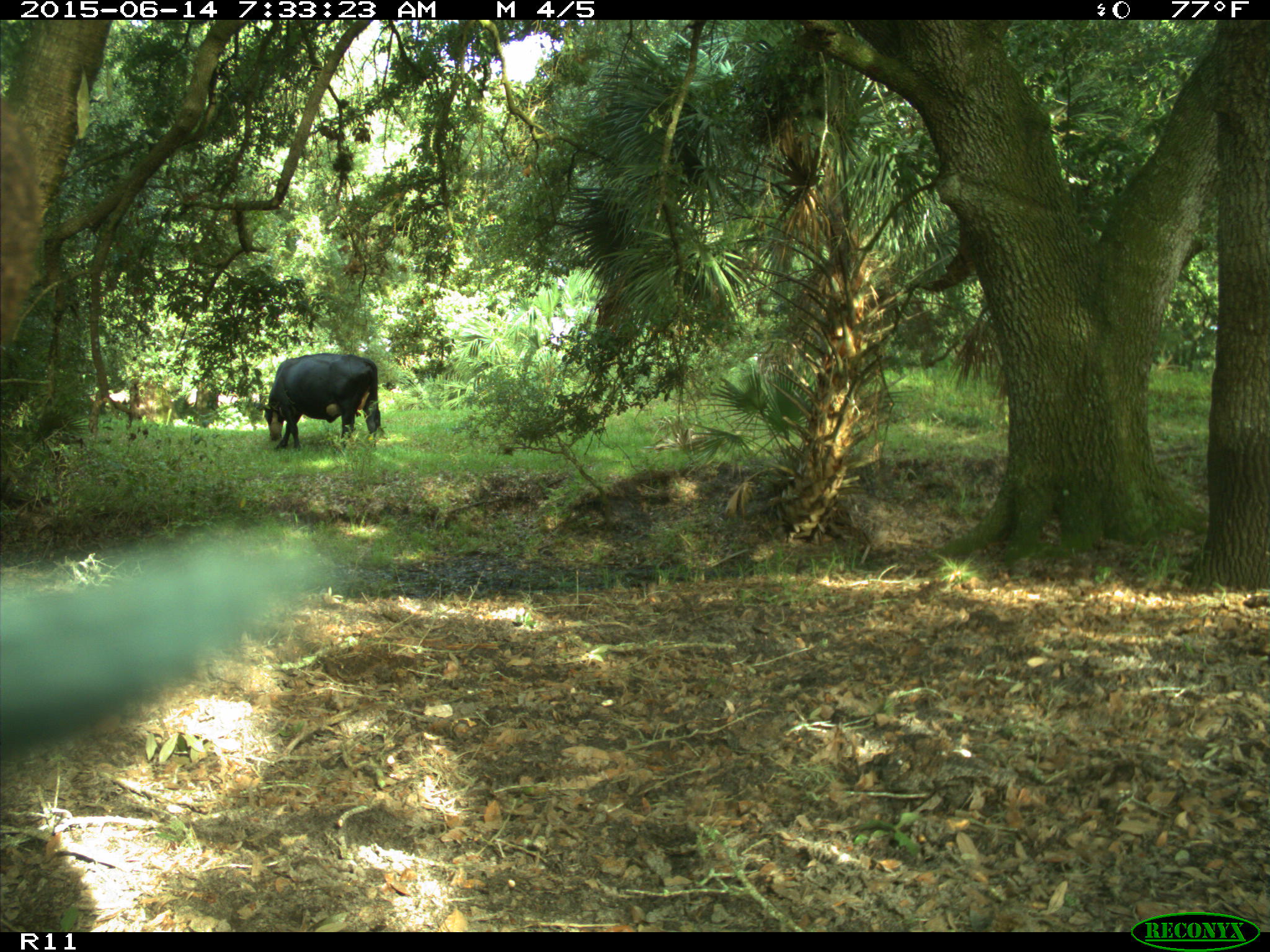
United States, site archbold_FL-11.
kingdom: Animalia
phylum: Chordata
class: Mammalia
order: Artiodactyla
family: Bovidae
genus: Bos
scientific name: Bos taurus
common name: domestic cow